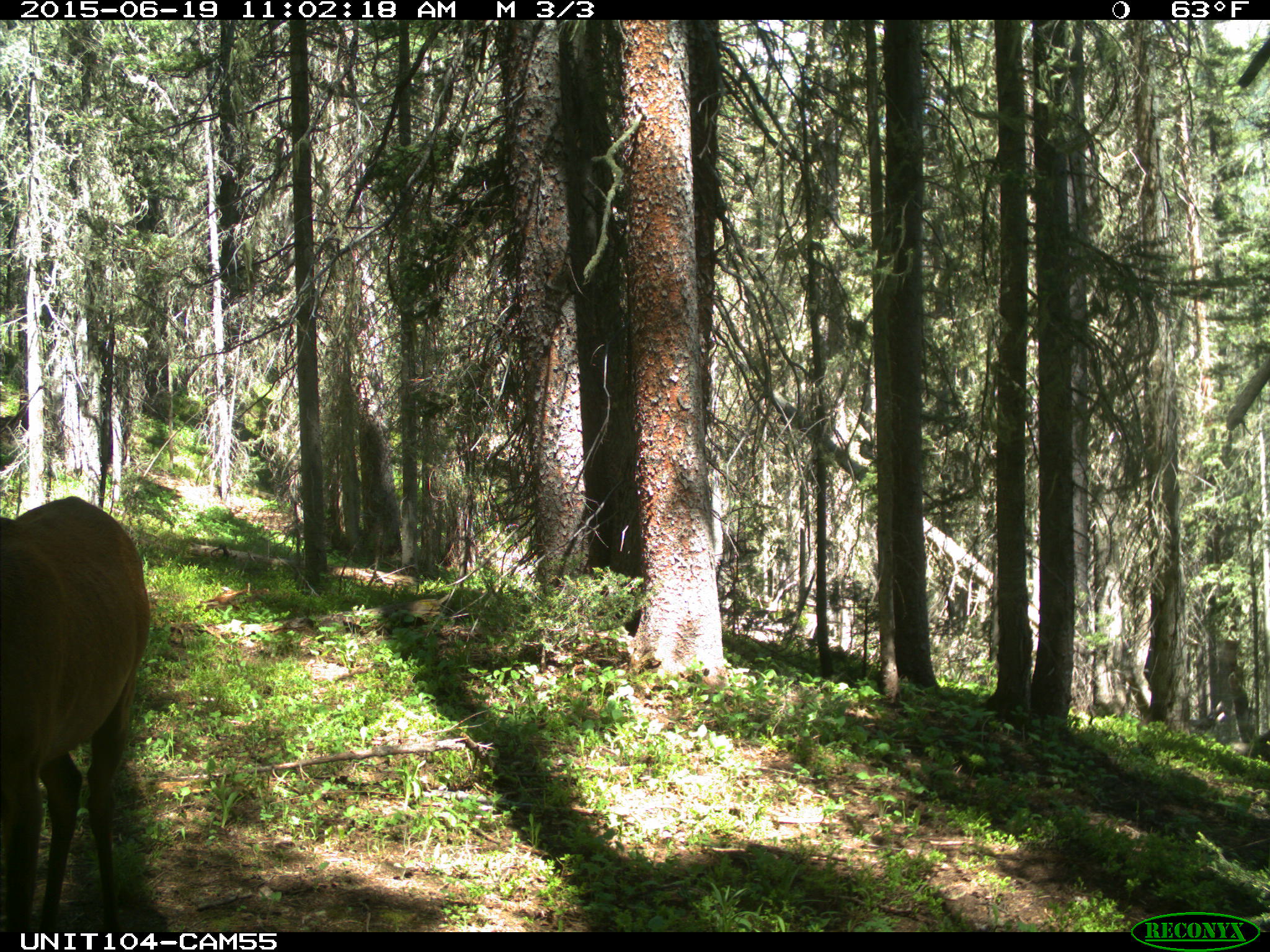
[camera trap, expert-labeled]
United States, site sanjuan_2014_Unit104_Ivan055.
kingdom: Animalia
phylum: Chordata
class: Mammalia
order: Artiodactyla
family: Cervidae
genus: Cervus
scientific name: Cervus elaphus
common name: red deer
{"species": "Cervus elaphus (red deer)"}